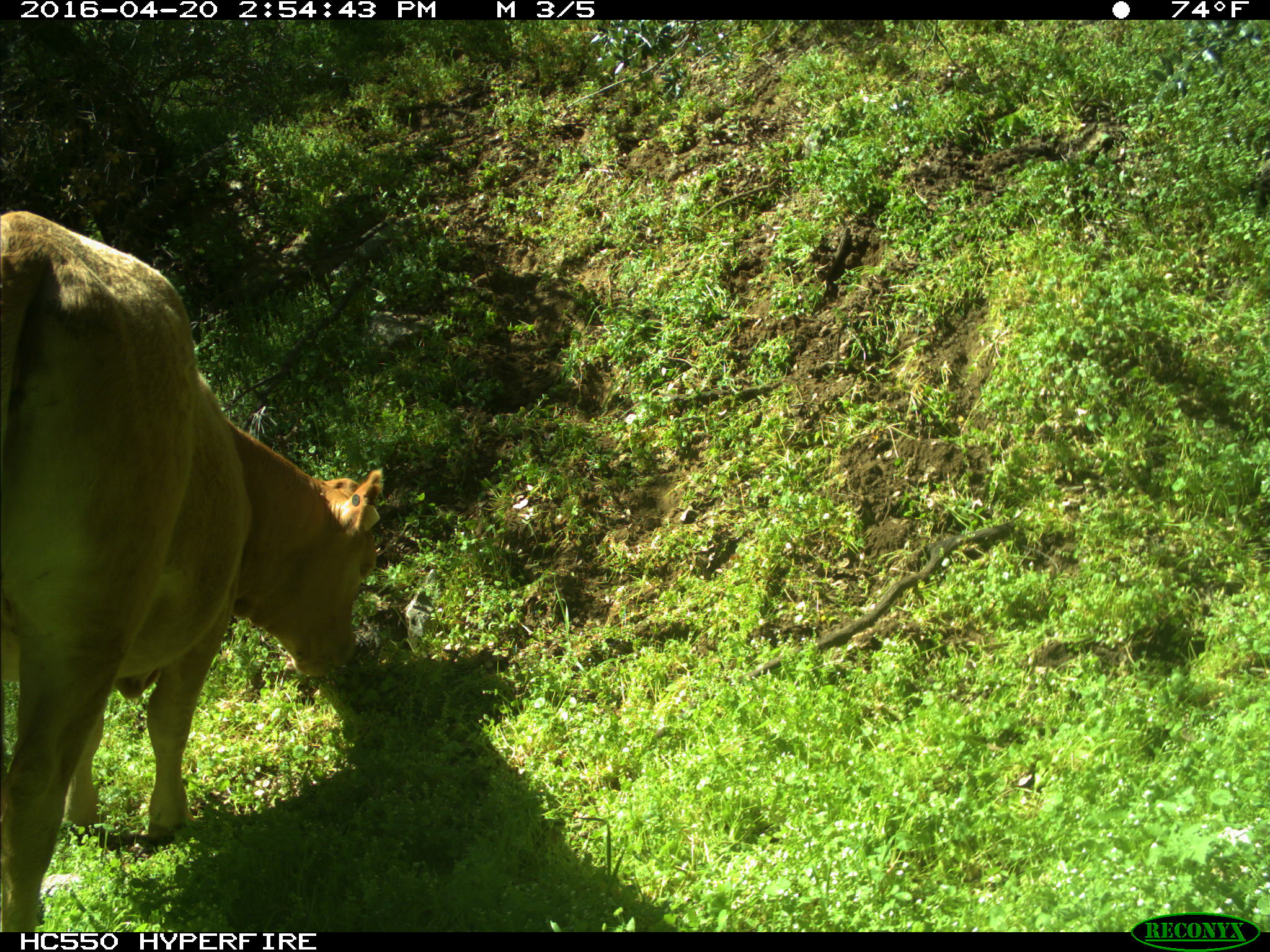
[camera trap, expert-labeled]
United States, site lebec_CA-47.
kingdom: Animalia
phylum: Chordata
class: Mammalia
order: Artiodactyla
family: Bovidae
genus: Bos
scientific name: Bos taurus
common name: domestic cow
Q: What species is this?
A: Bos taurus (domestic cow).